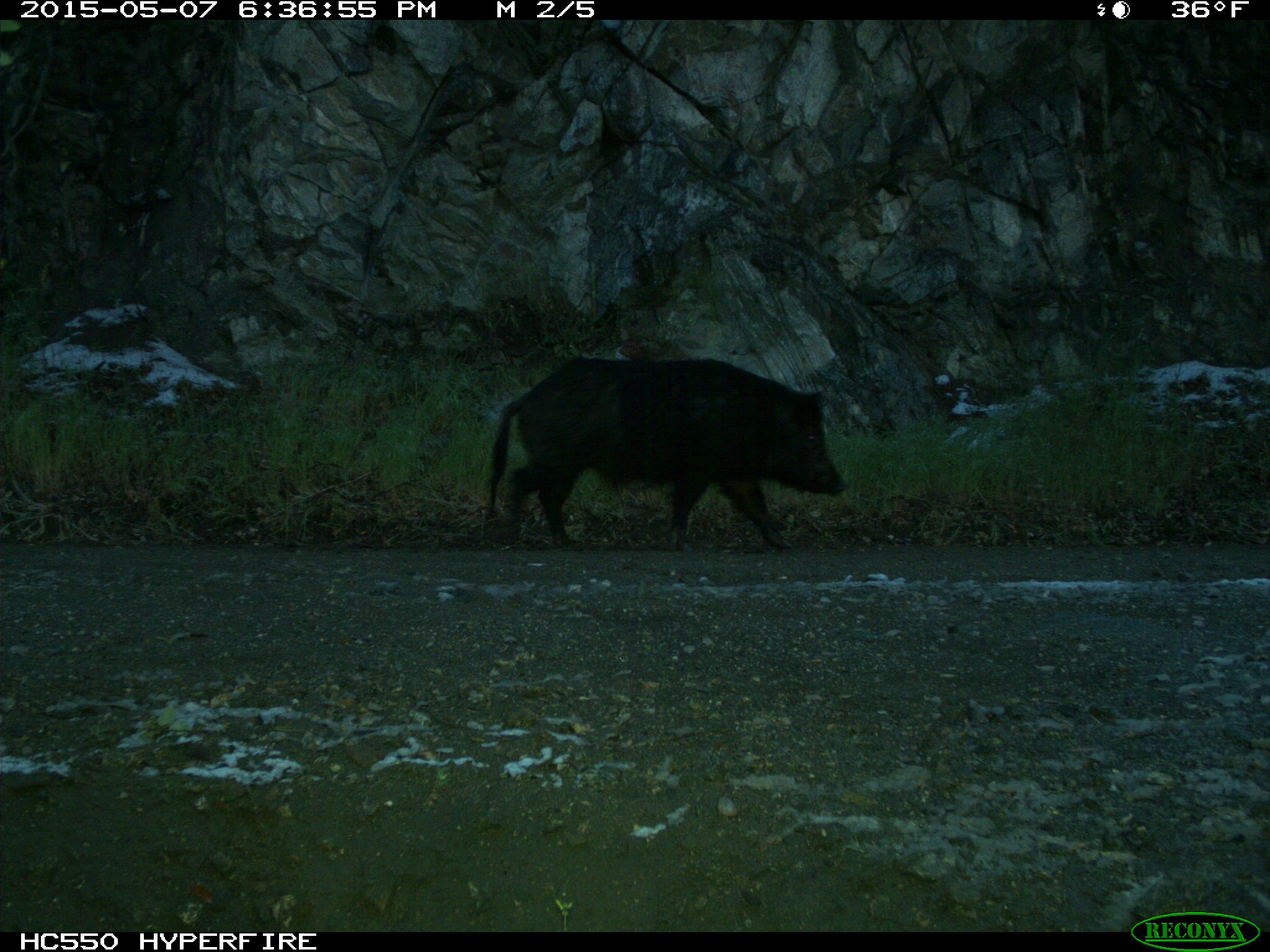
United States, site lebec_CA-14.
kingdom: Animalia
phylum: Chordata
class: Mammalia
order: Artiodactyla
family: Suidae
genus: Sus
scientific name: Sus scrofa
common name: wild boar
Sus scrofa (wild boar).